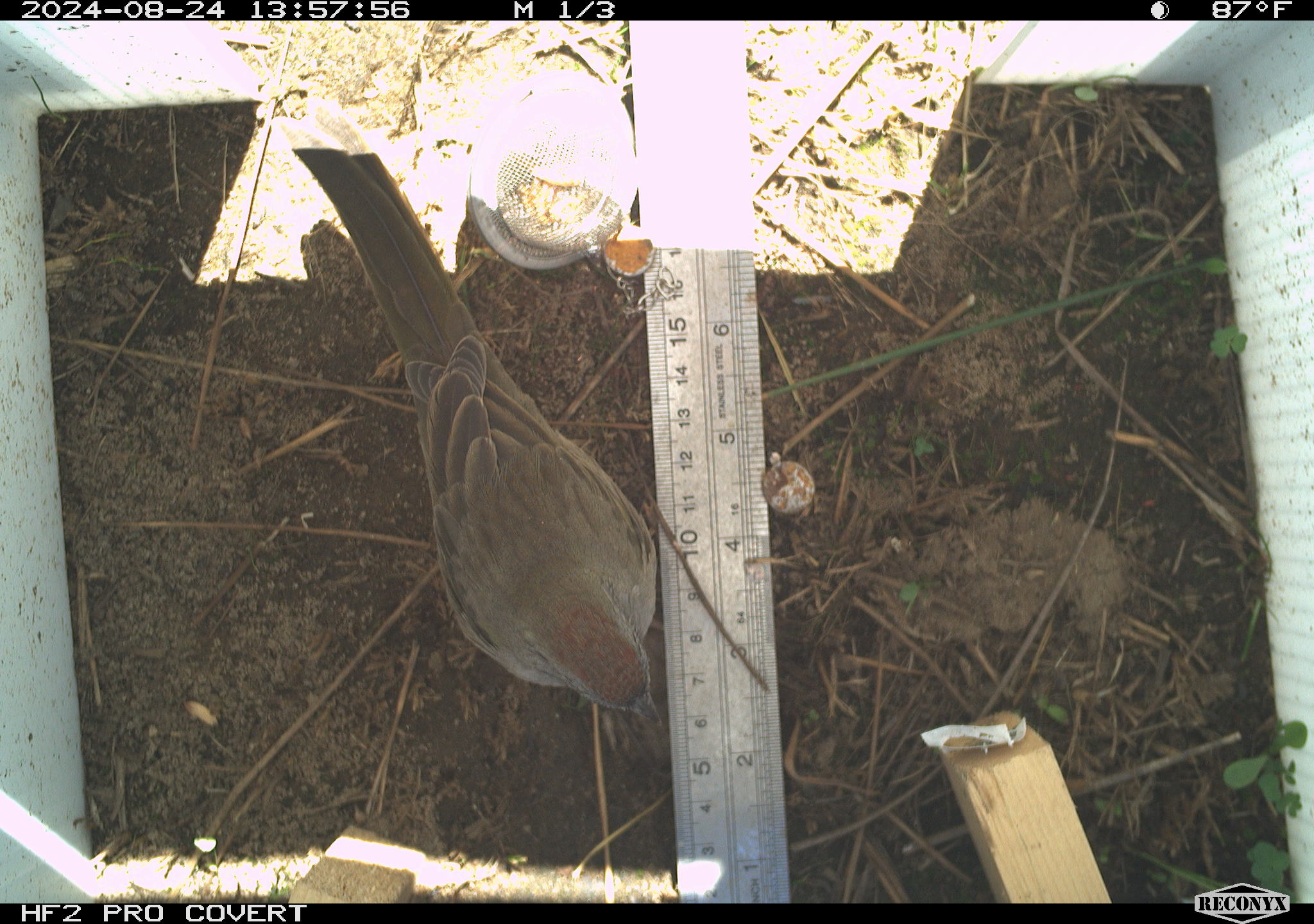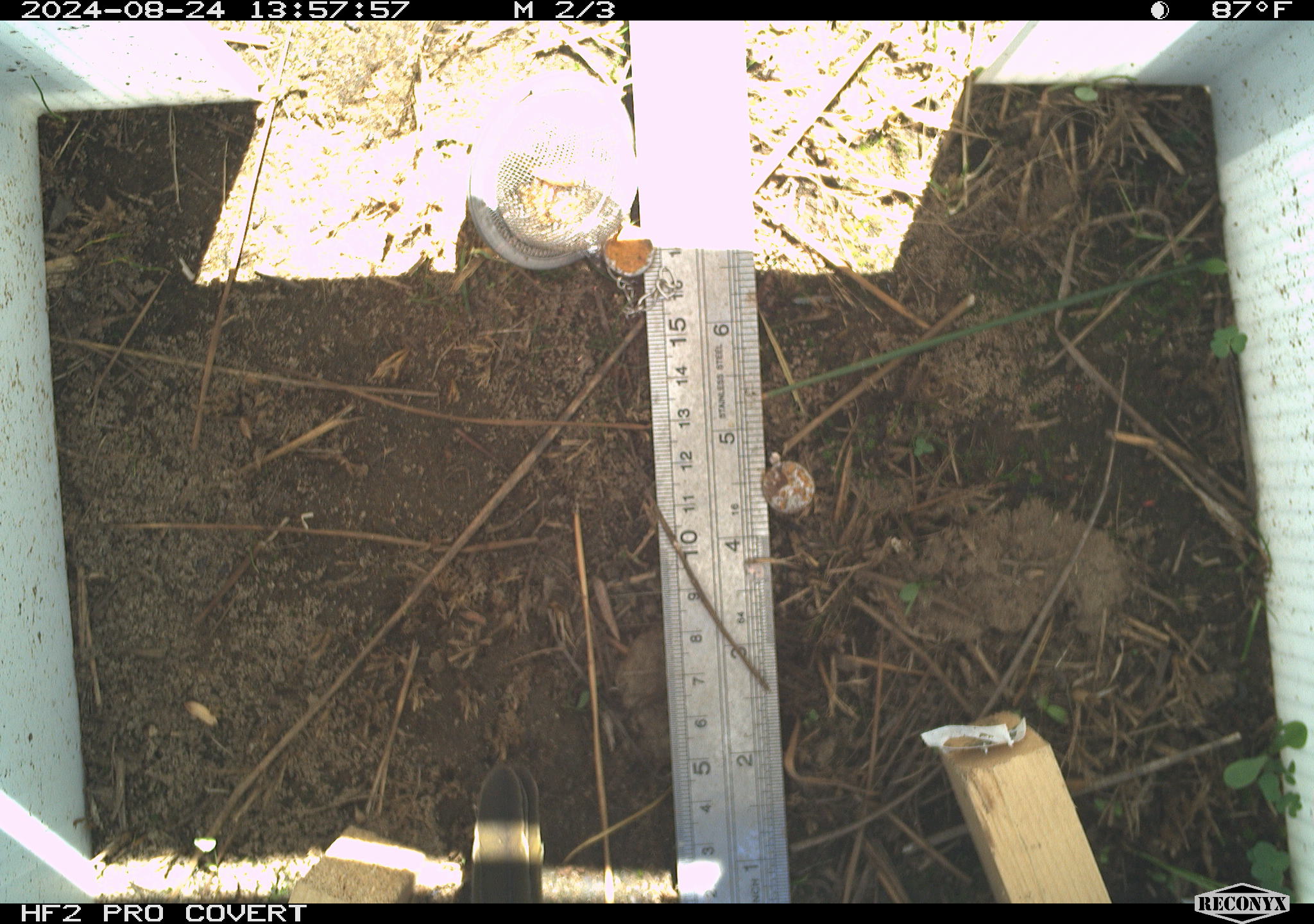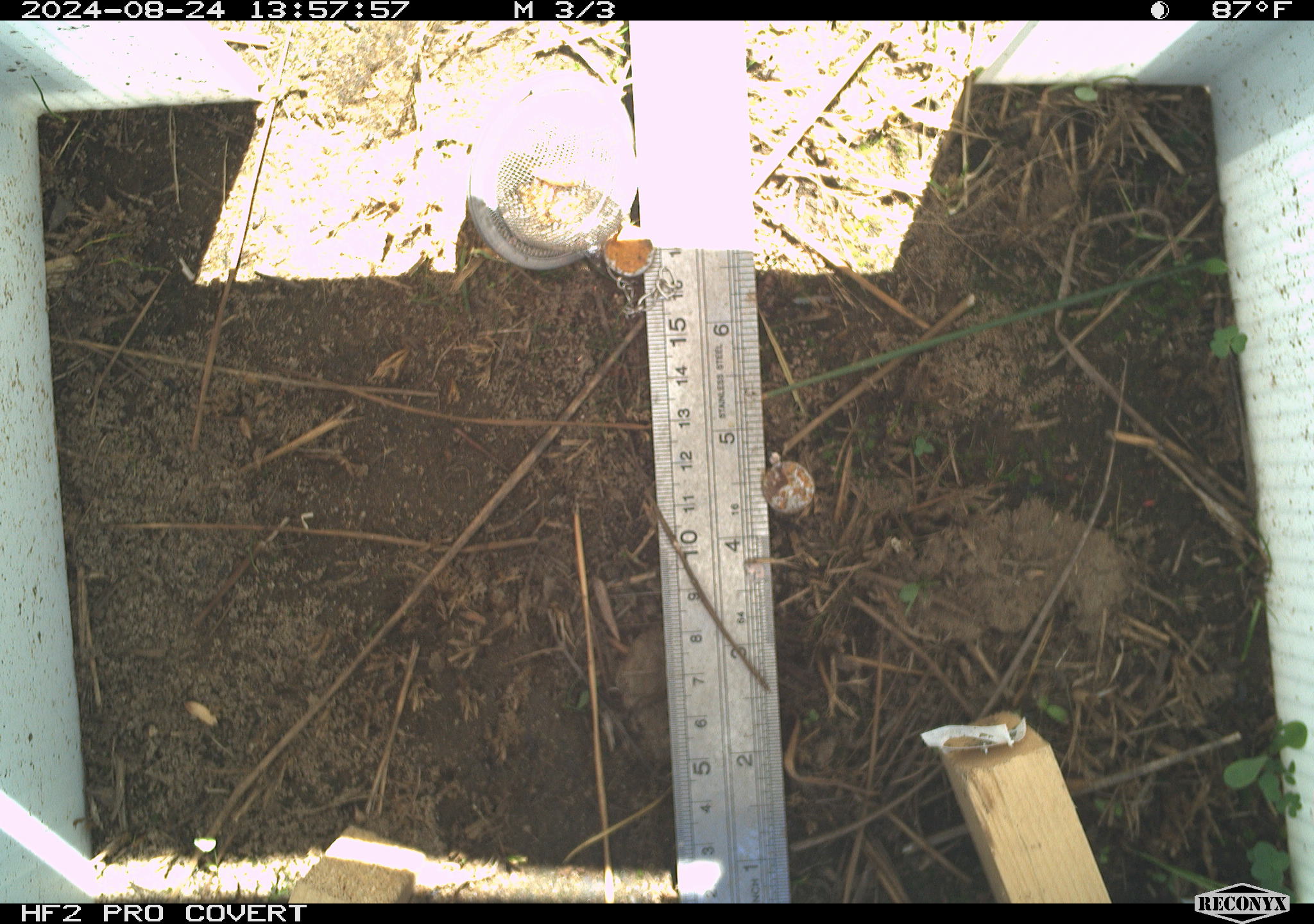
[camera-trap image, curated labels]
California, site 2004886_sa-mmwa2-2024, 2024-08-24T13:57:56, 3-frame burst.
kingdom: Animalia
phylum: Chordata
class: Aves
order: Passeriformes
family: Passerellidae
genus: Pipilo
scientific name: Pipilo chlorurus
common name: green-tailed towhee